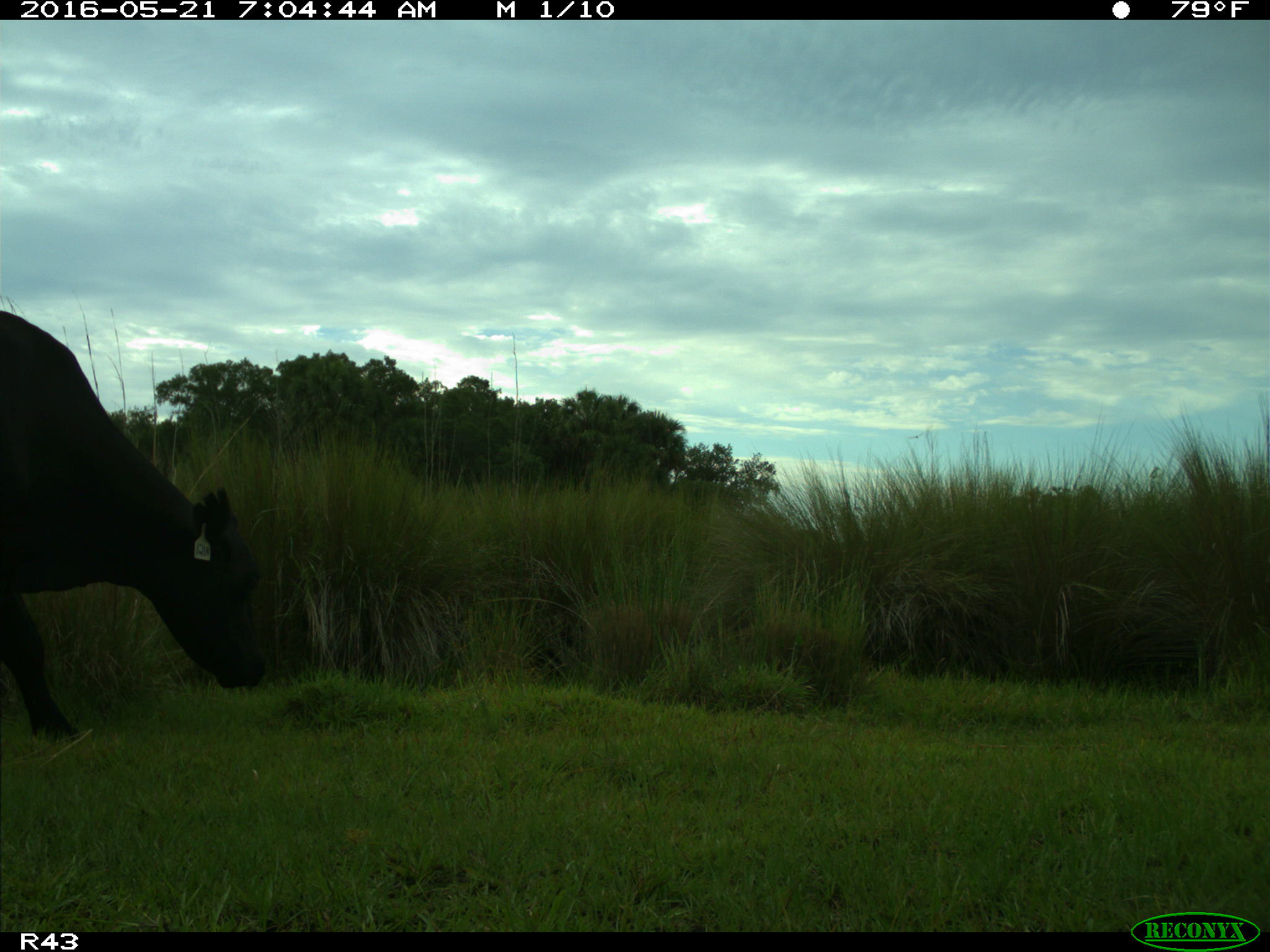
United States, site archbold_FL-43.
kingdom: Animalia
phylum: Chordata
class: Mammalia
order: Artiodactyla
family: Bovidae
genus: Bos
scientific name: Bos taurus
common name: domestic cow